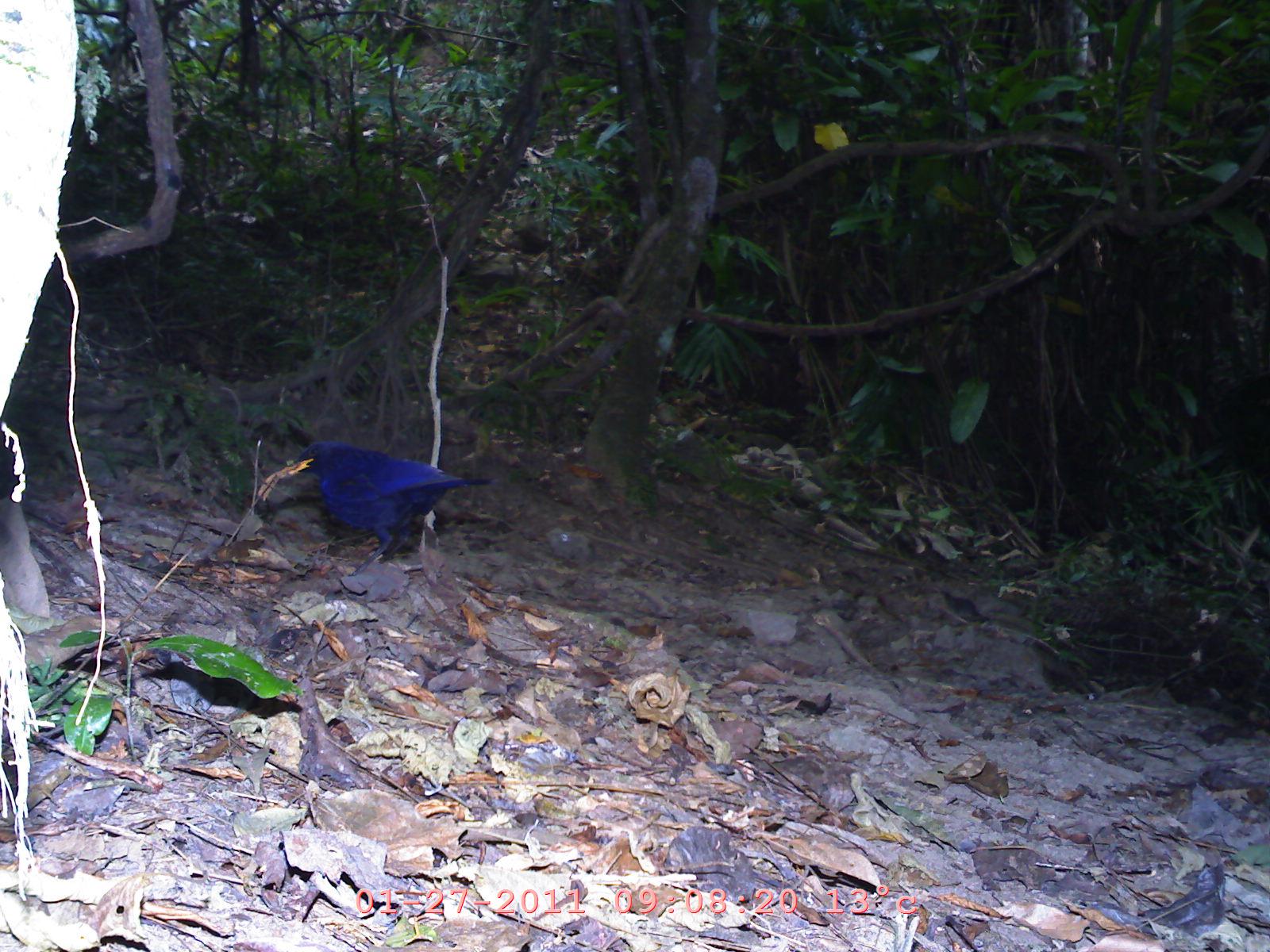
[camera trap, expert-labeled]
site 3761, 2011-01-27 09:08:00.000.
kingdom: Animalia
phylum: Chordata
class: Aves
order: Passeriformes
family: Muscicapidae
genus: Myophonus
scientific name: Myophonus caeruleus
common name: blue whistling-thrush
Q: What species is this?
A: Myophonus caeruleus (blue whistling-thrush).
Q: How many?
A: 1.